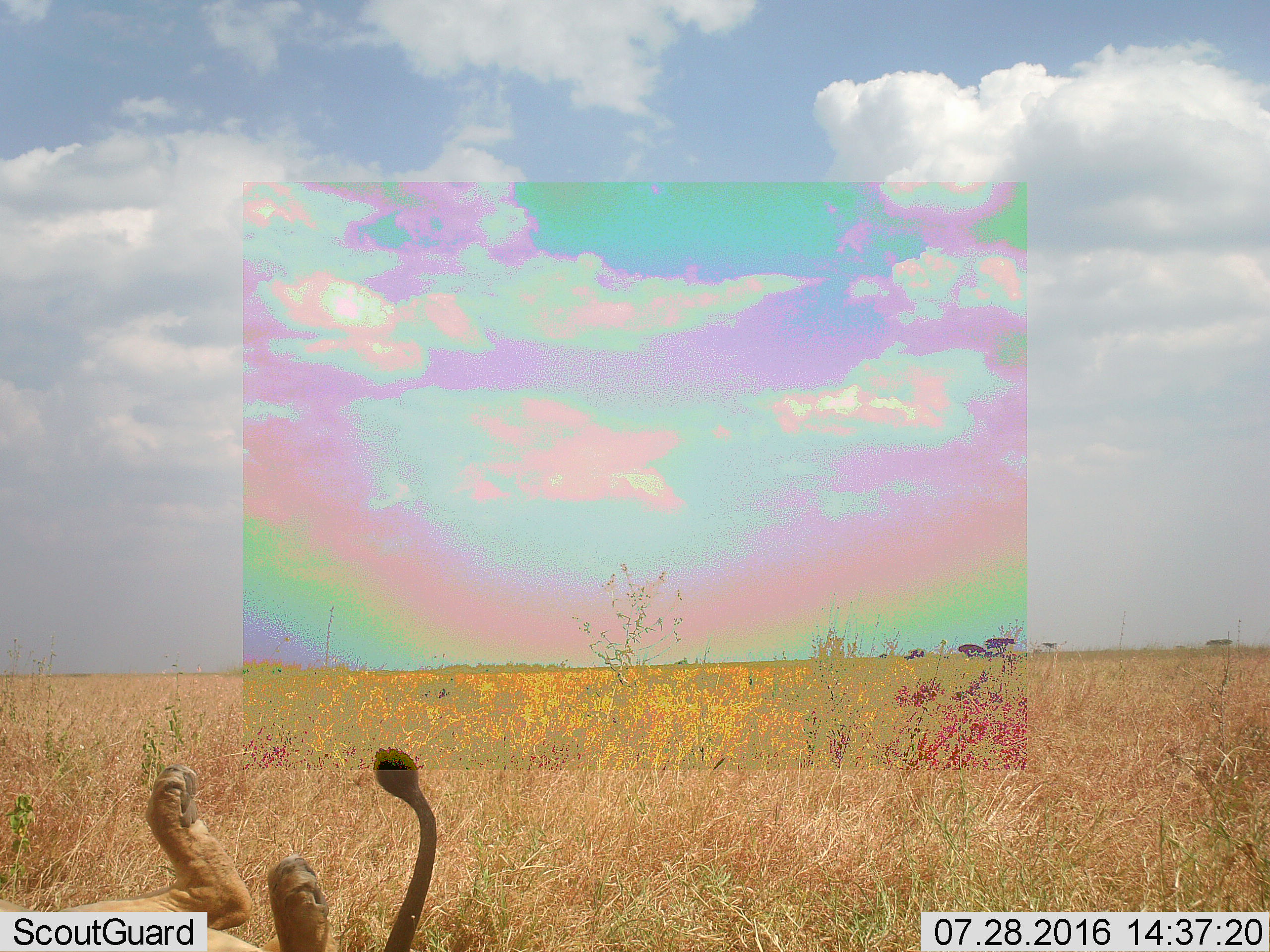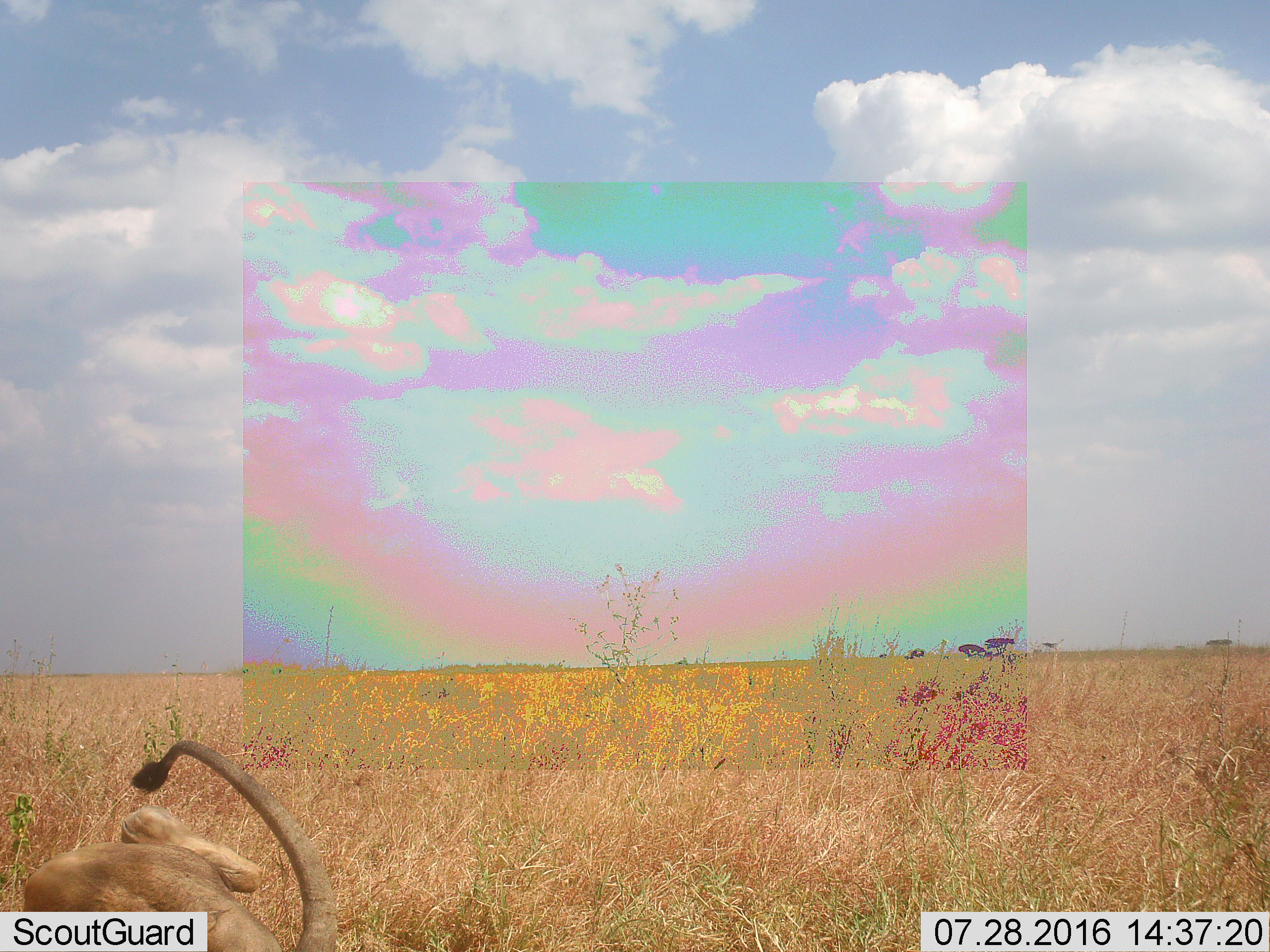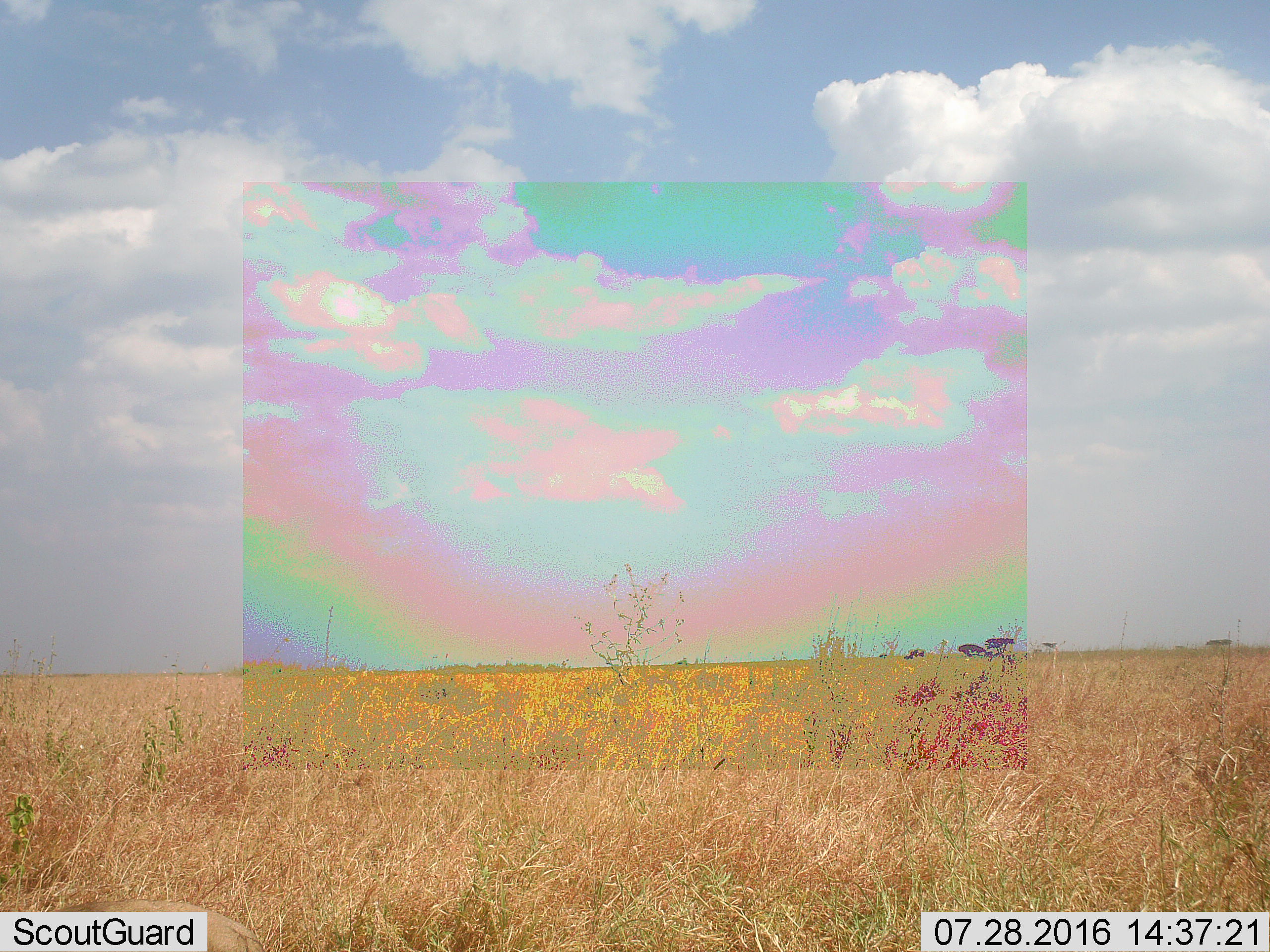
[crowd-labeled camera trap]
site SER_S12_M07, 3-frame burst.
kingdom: Animalia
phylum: Chordata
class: Mammalia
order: Carnivora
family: Felidae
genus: Panthera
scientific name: Panthera leo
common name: lion female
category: lionfemale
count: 1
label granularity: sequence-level